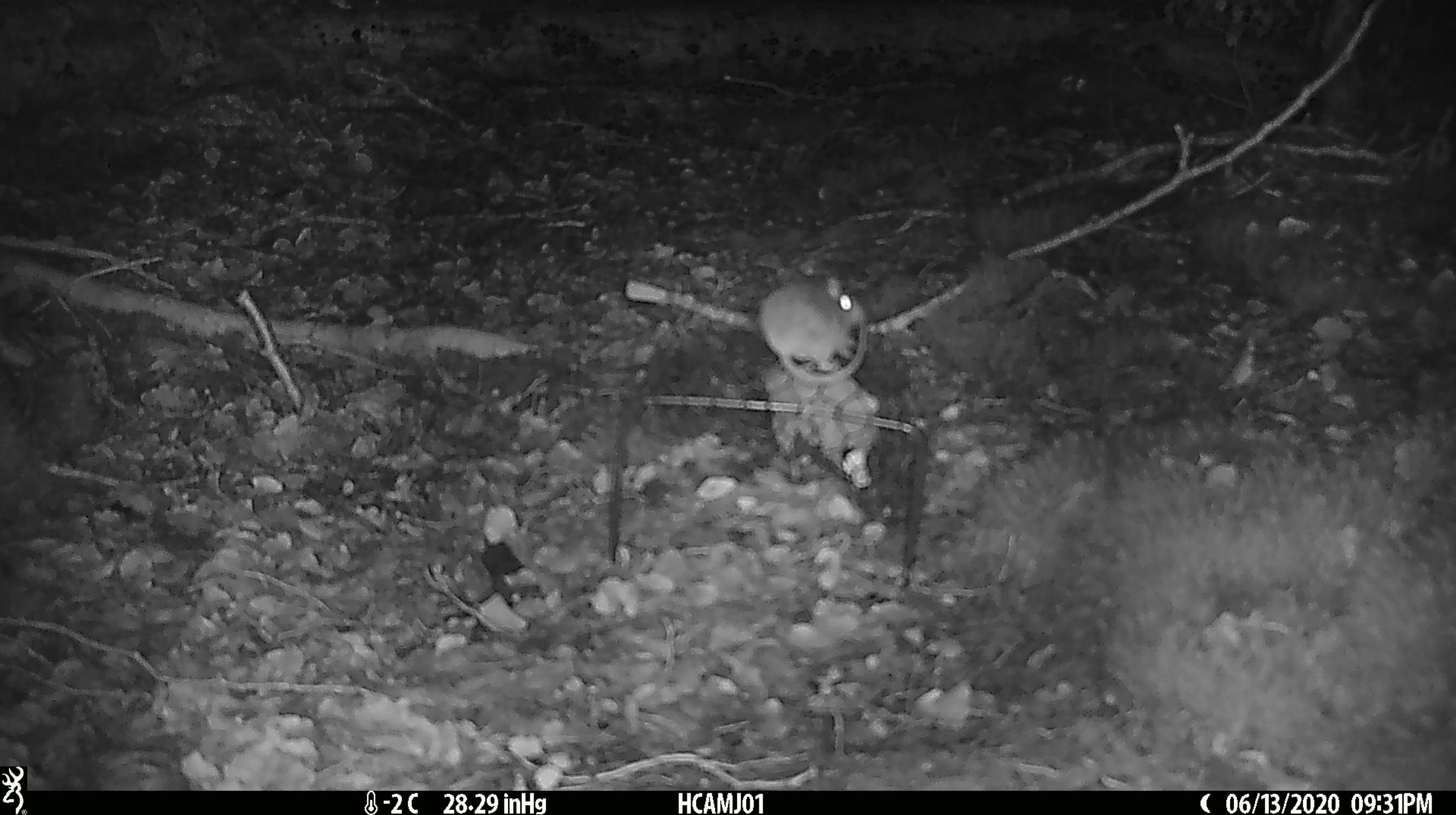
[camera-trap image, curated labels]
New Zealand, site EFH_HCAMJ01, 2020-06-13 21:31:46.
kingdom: Animalia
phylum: Chordata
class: Mammalia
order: Rodentia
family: Muridae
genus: Mus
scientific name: Mus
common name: mouse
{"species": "mouse (Mus)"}